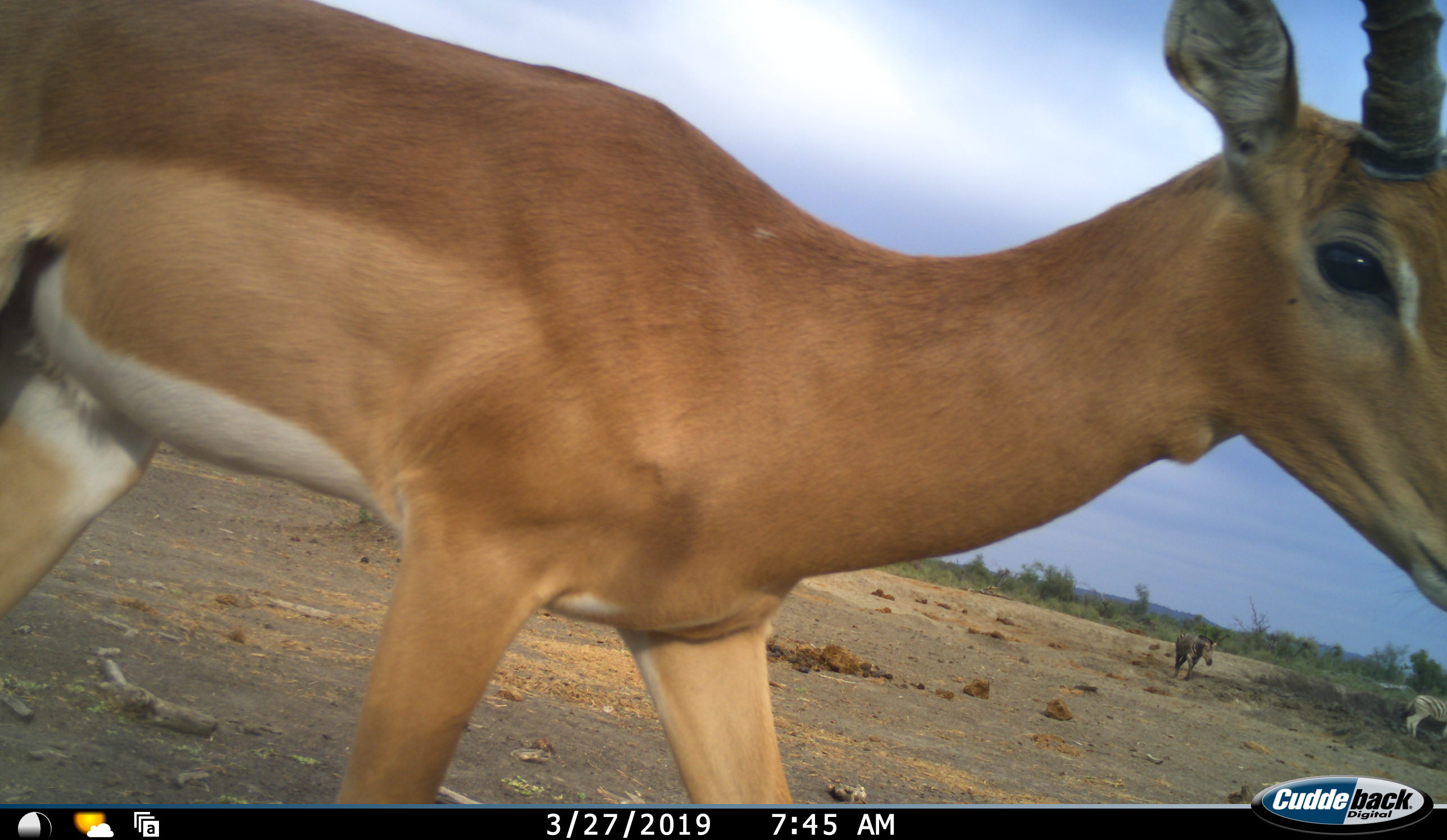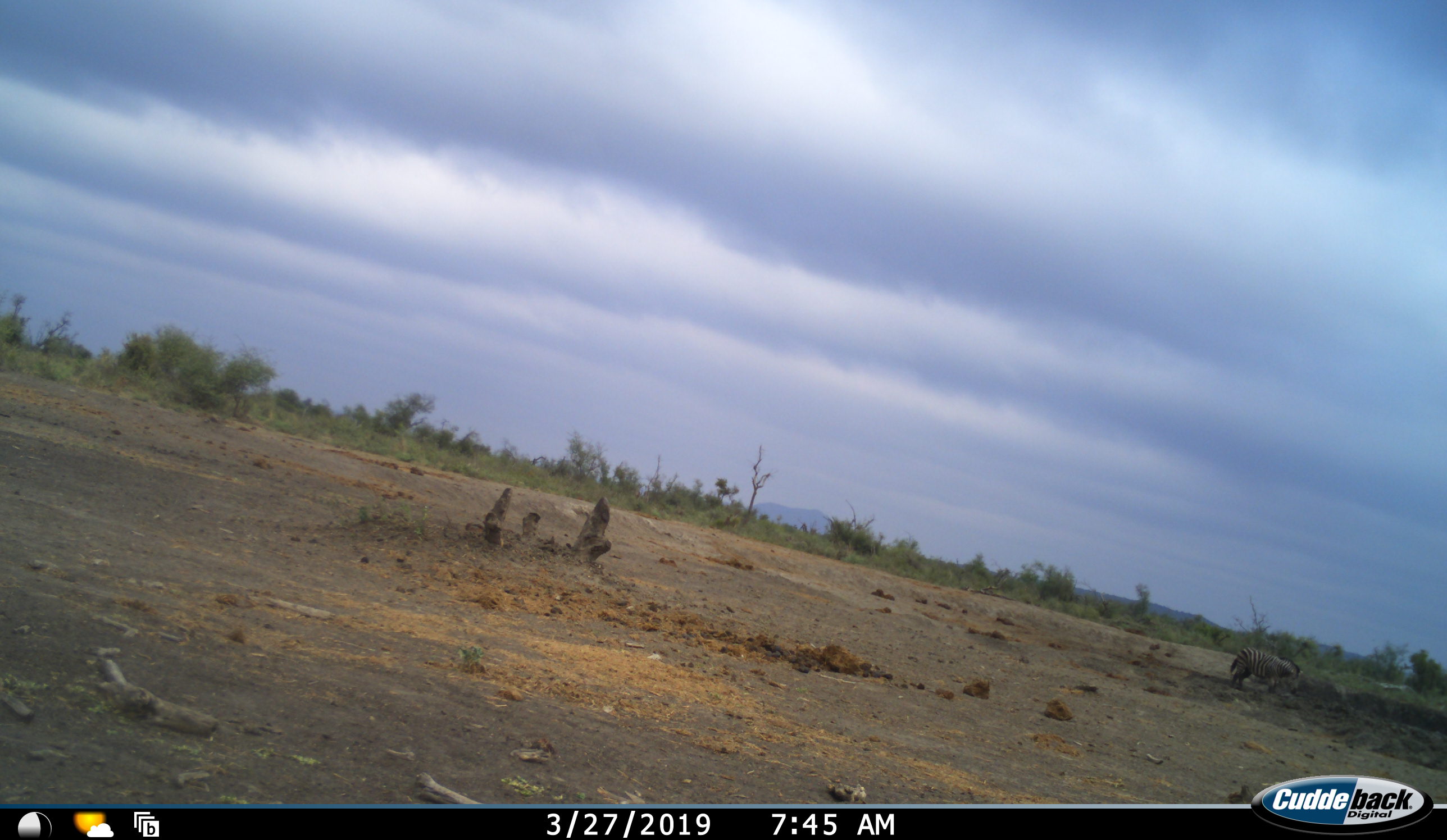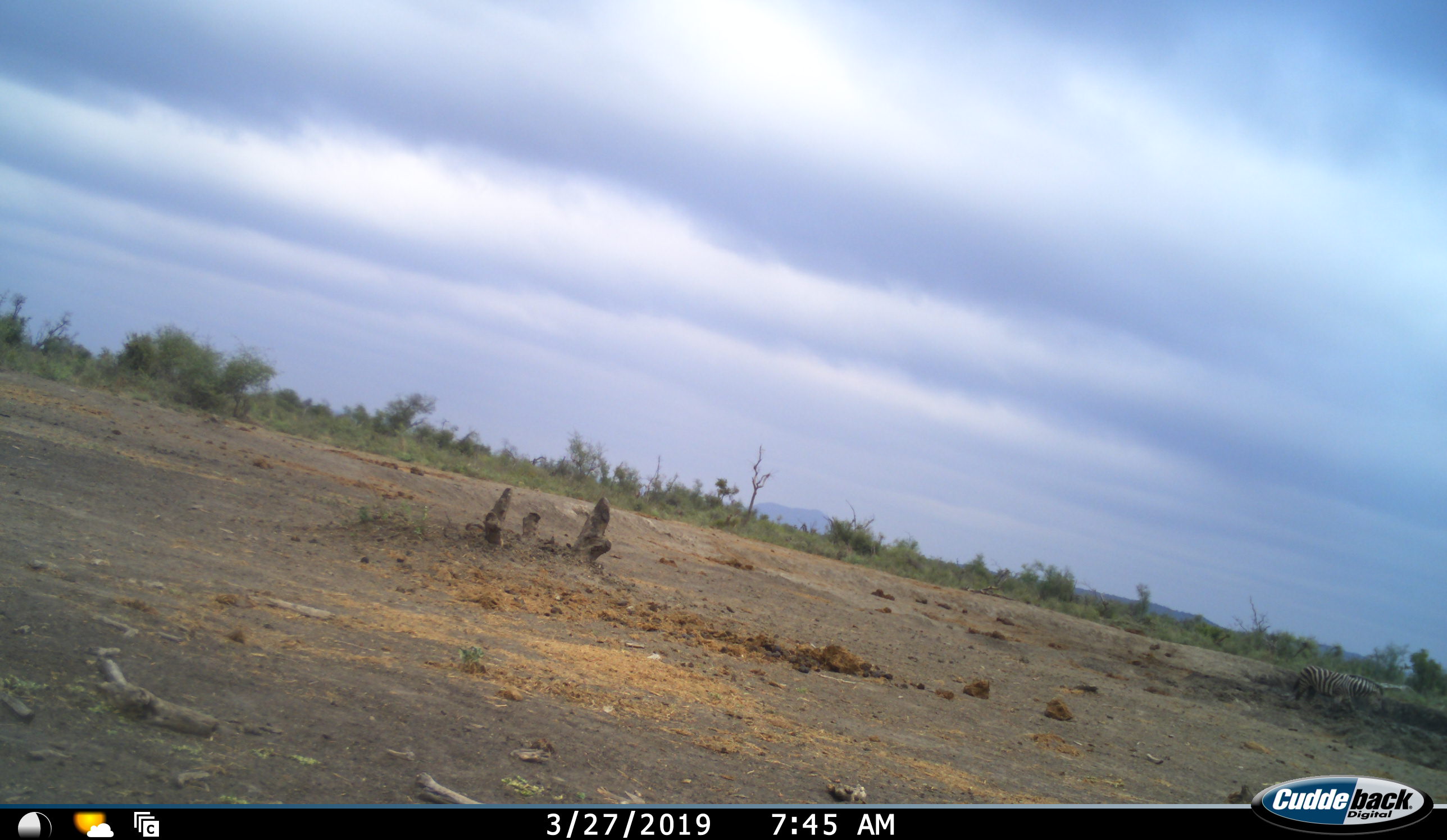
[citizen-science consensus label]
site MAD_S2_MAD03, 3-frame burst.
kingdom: Animalia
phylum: Chordata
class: Mammalia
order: Artiodactyla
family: Bovidae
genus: Aepyceros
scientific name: Aepyceros melampus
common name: impala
Impala (Aepyceros melampus), count 1. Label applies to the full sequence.